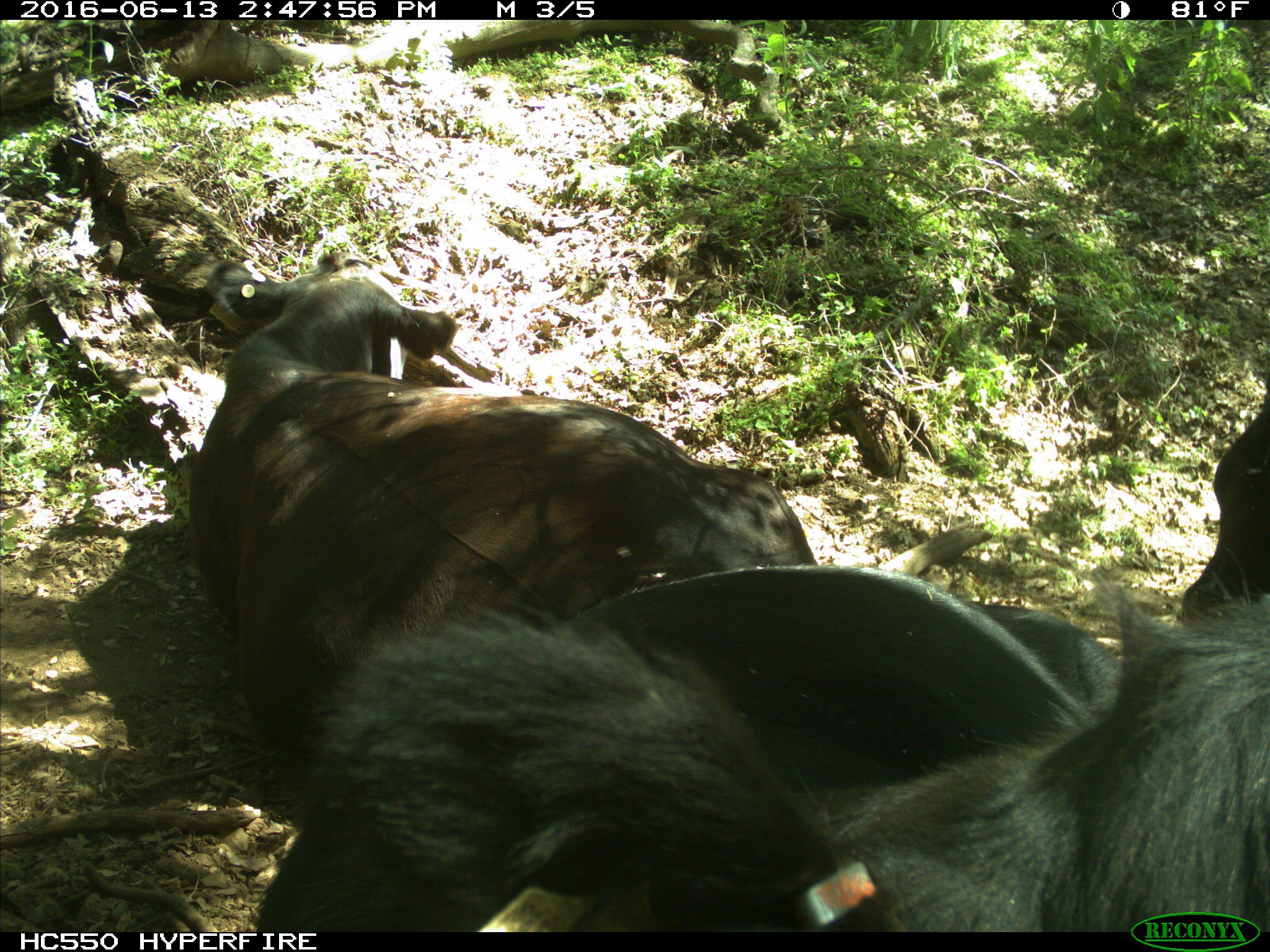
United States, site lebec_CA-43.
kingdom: Animalia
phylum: Chordata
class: Mammalia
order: Artiodactyla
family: Bovidae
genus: Bos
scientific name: Bos taurus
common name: domestic cow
Bos taurus (domestic cow).